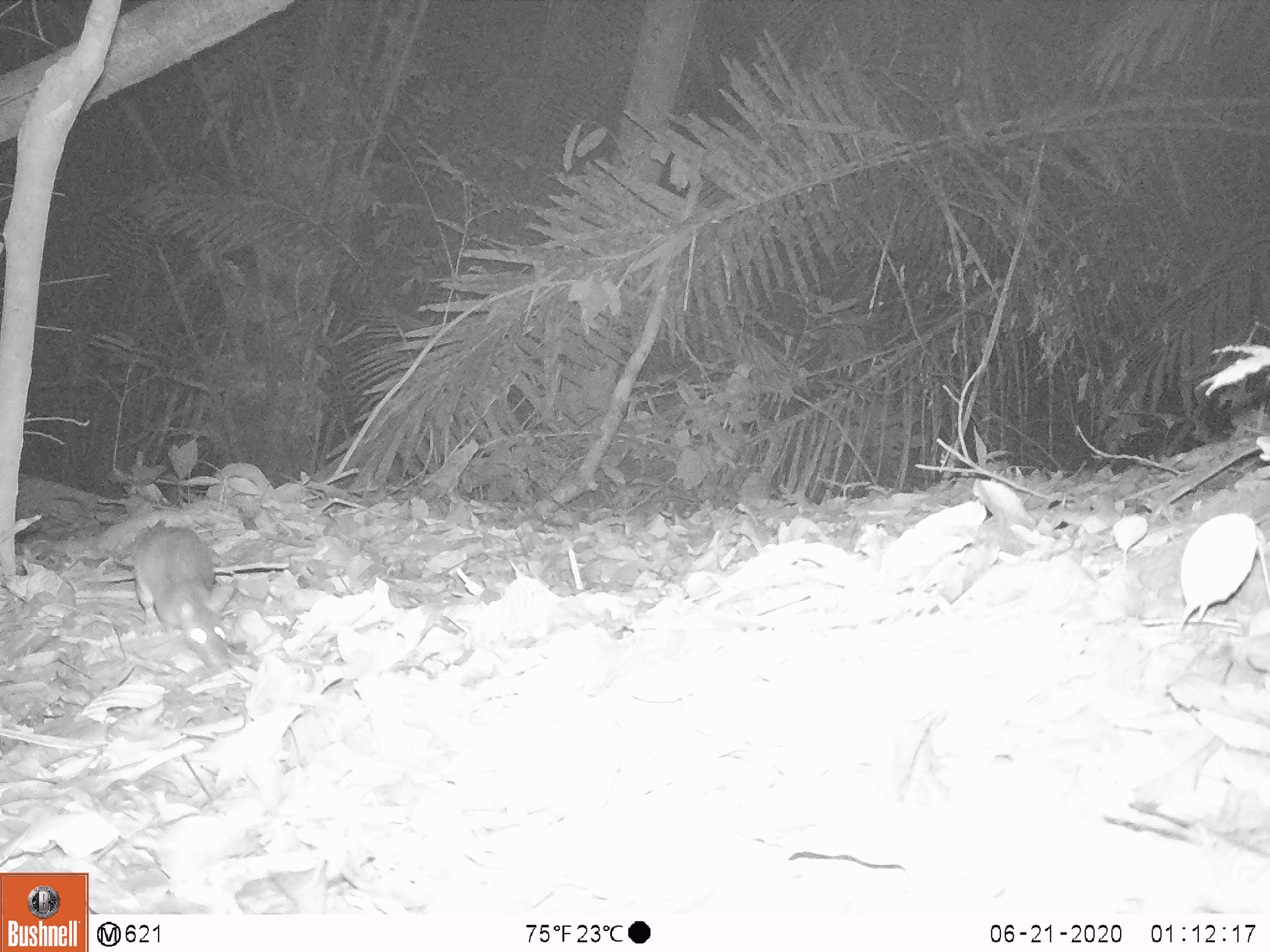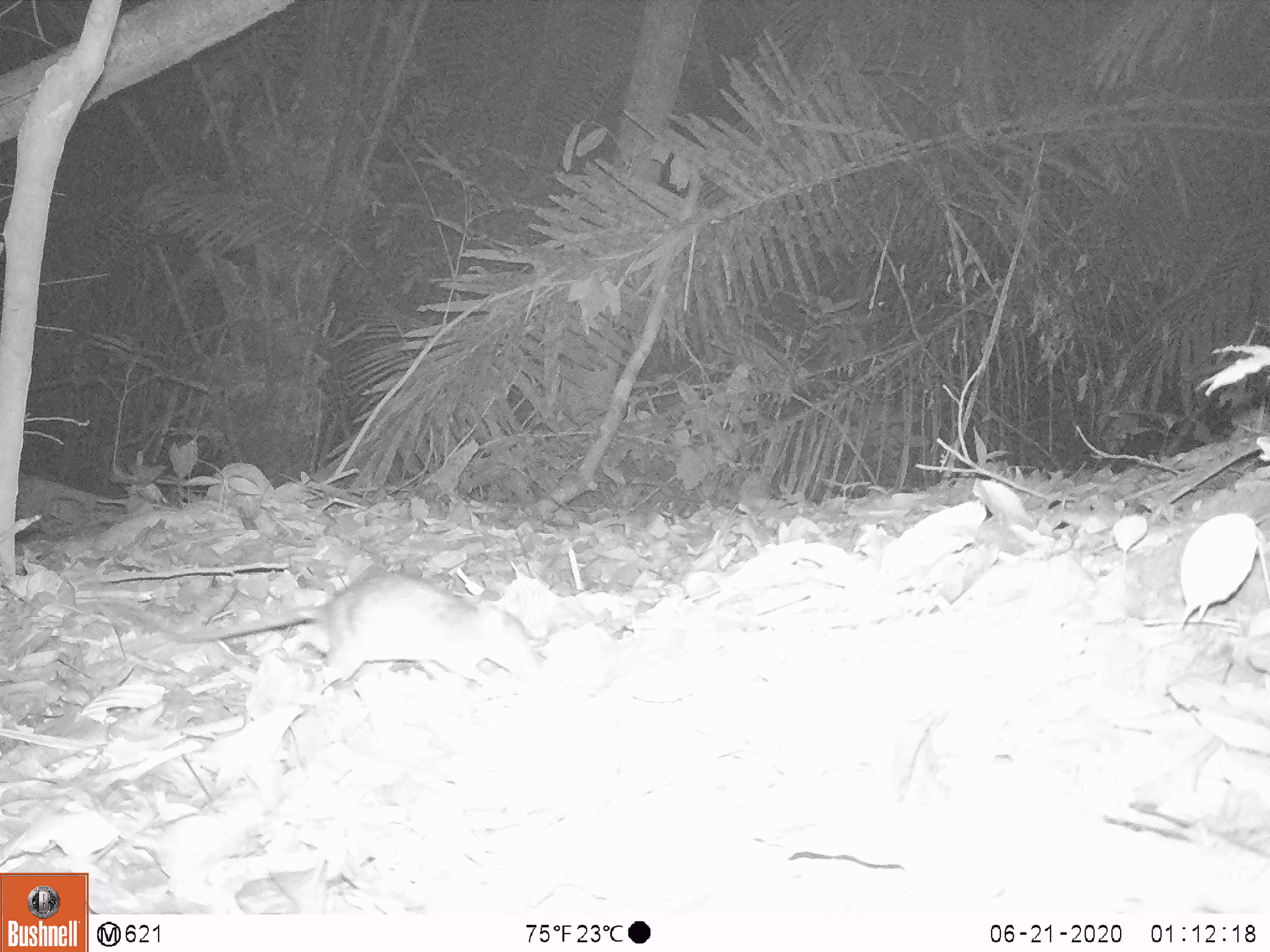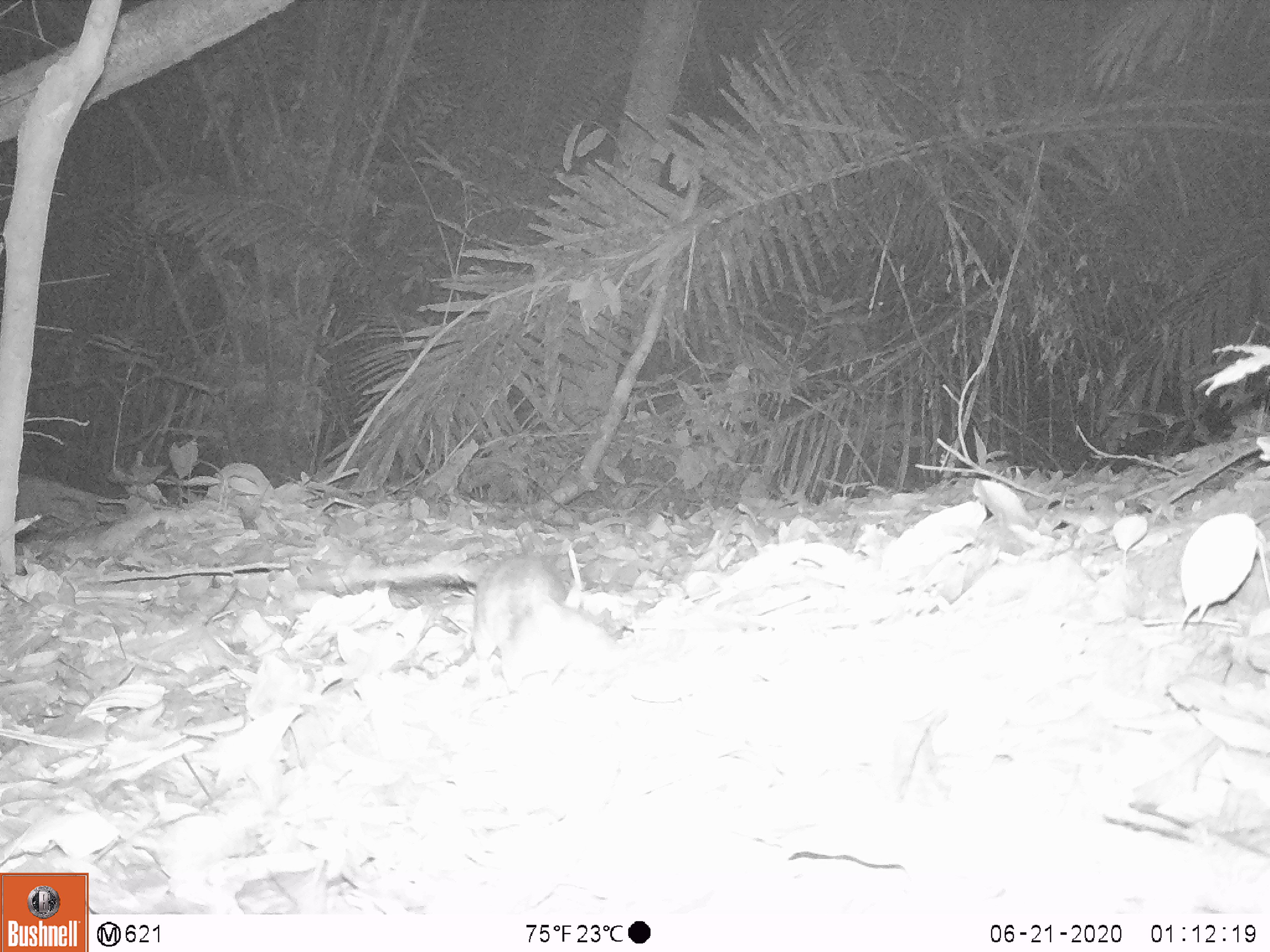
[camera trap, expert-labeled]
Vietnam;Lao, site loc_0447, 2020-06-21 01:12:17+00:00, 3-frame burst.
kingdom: Animalia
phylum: Chordata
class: Mammalia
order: Rodentia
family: Muridae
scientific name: Muridae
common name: old-world mice and rats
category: unidentified murid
Unidentified murid (old-world mice and rats) (Muridae). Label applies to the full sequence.